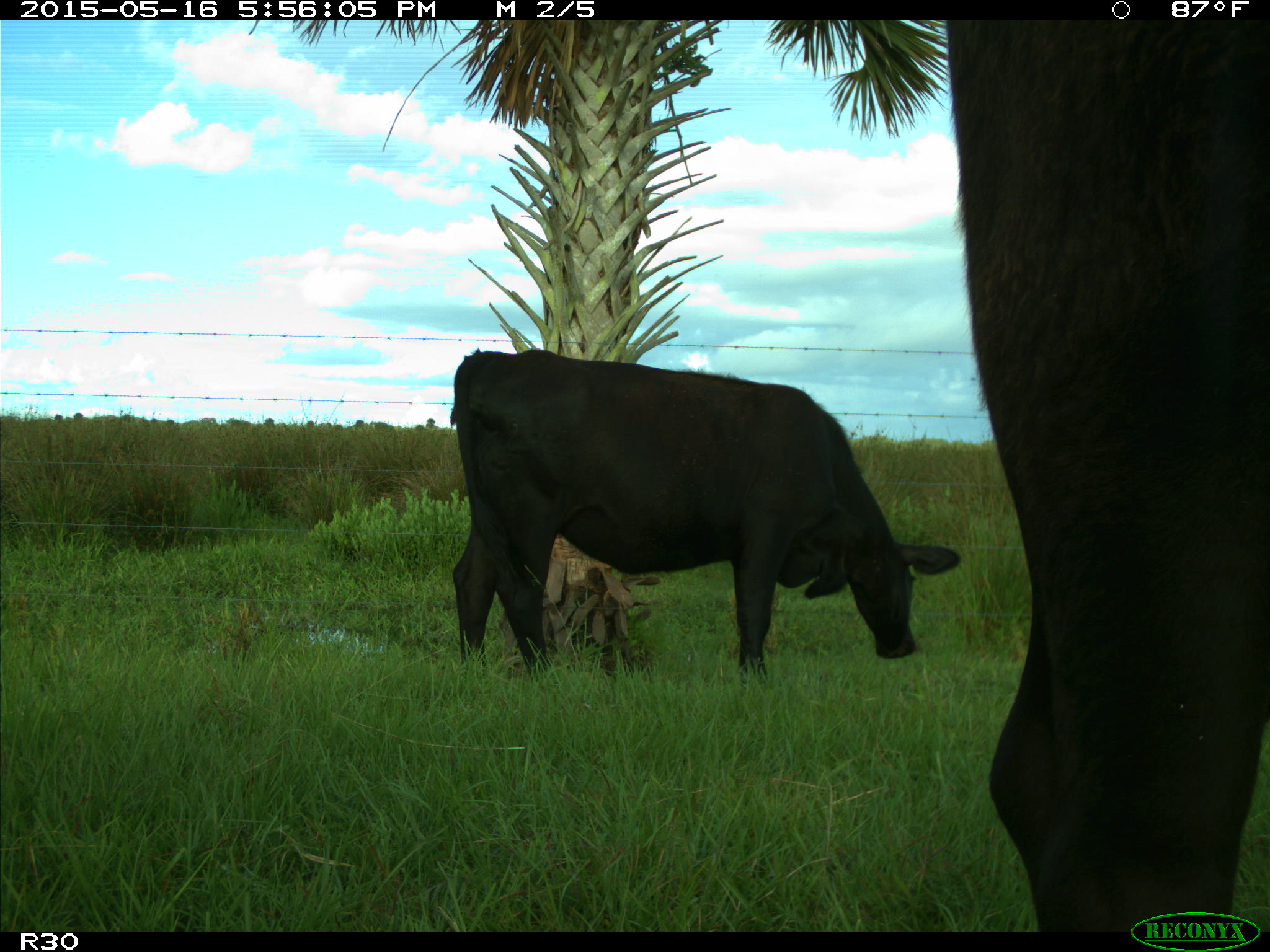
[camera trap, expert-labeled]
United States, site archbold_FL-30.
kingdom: Animalia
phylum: Chordata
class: Mammalia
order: Artiodactyla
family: Bovidae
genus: Bos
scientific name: Bos taurus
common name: domestic cow